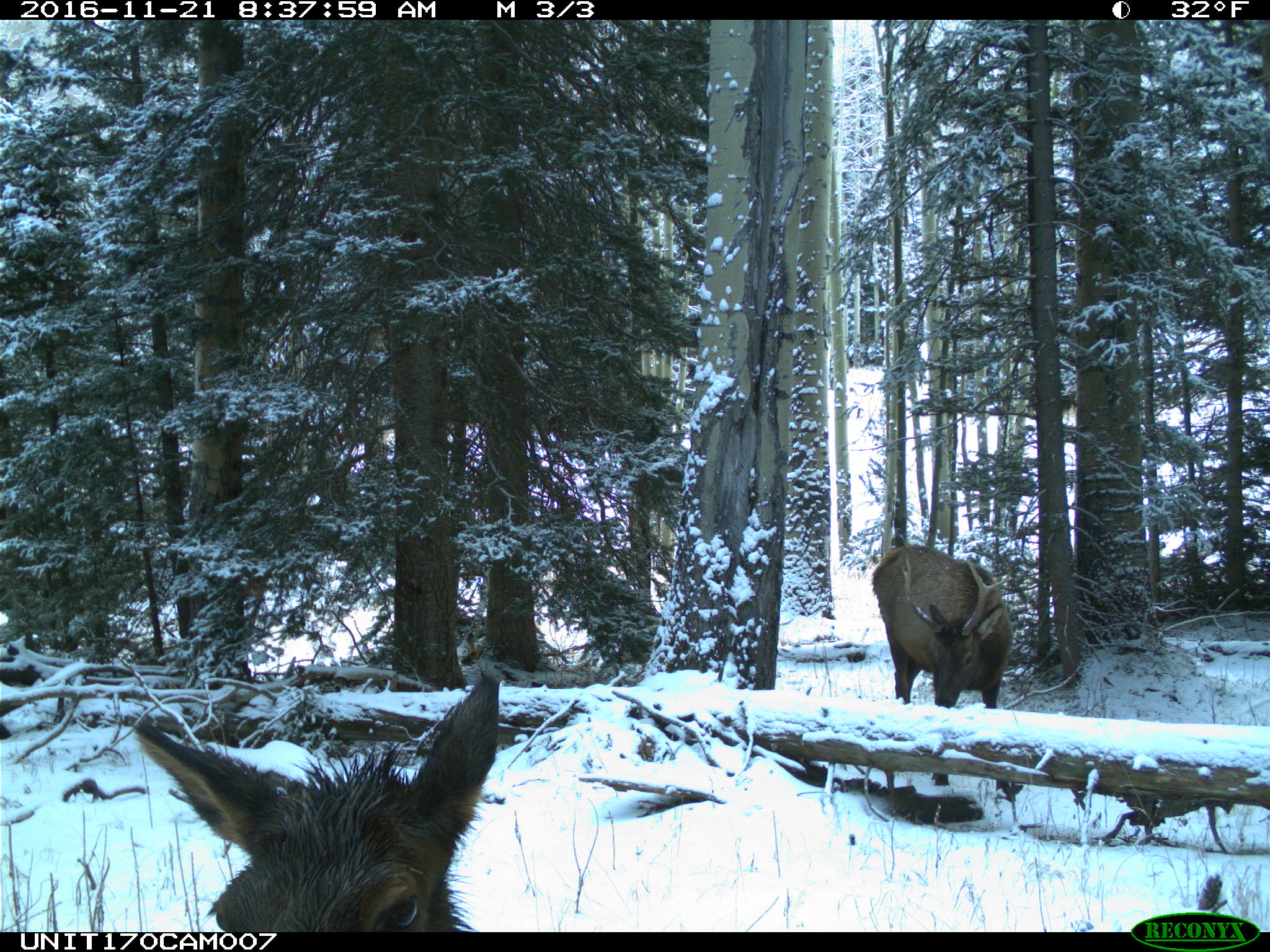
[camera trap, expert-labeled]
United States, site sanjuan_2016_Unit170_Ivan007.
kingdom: Animalia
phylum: Chordata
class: Mammalia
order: Artiodactyla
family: Cervidae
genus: Cervus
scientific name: Cervus elaphus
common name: red deer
Cervus elaphus (red deer).